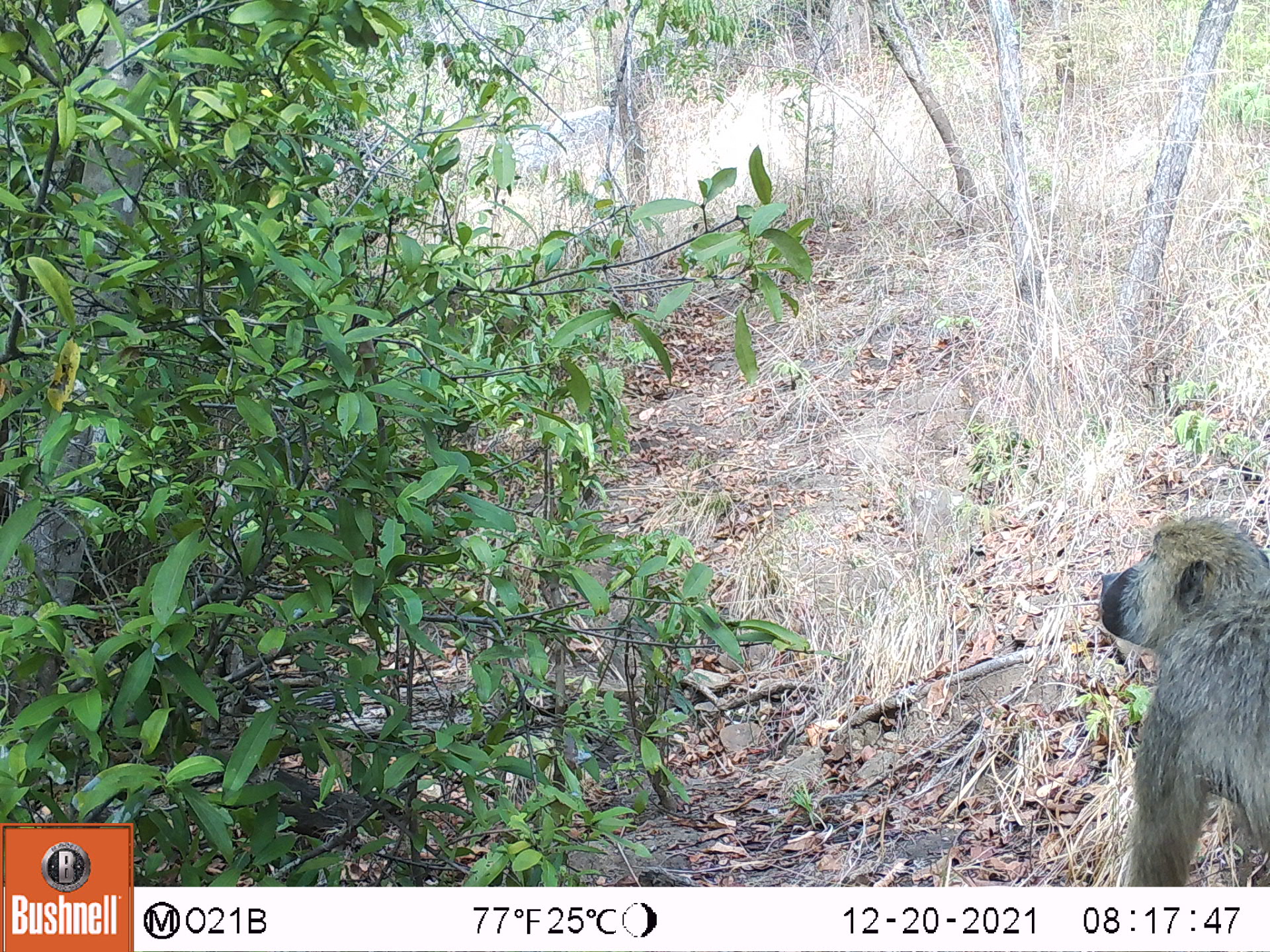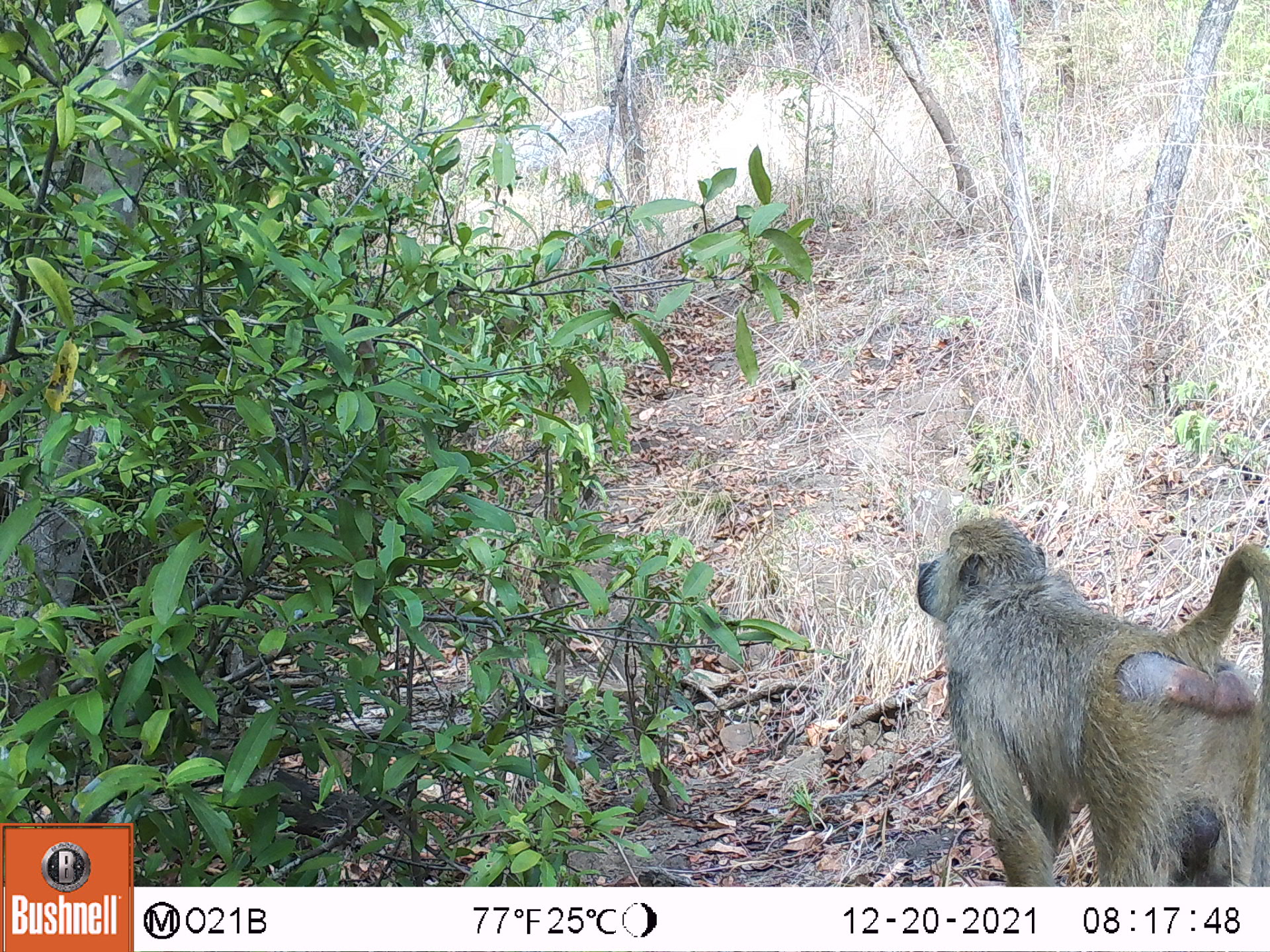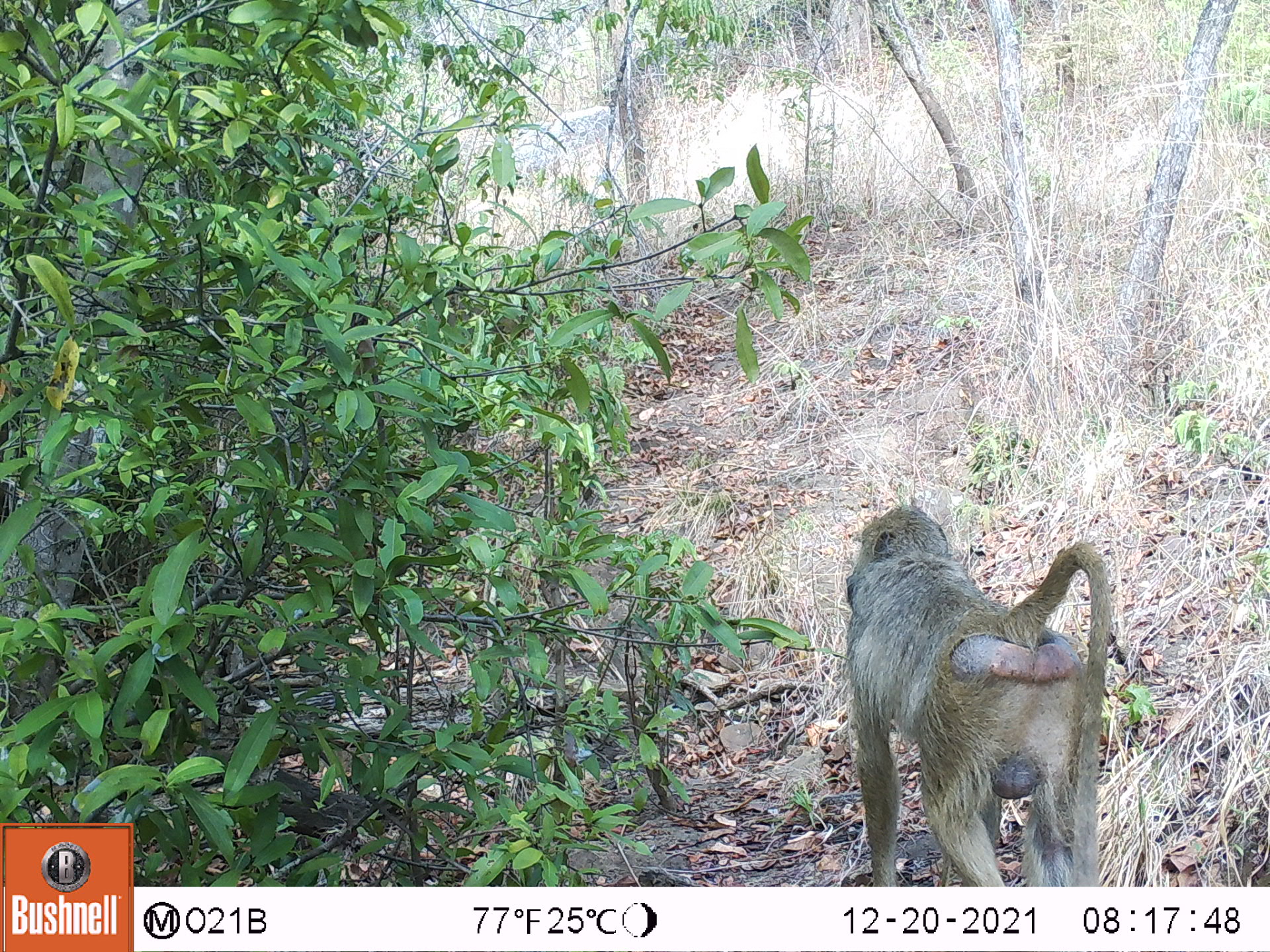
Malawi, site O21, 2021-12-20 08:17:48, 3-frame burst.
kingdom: Animalia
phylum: Chordata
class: Mammalia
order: Primates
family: Cercopithecidae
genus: Papio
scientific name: Papio cynocephalus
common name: yellow baboon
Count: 1.